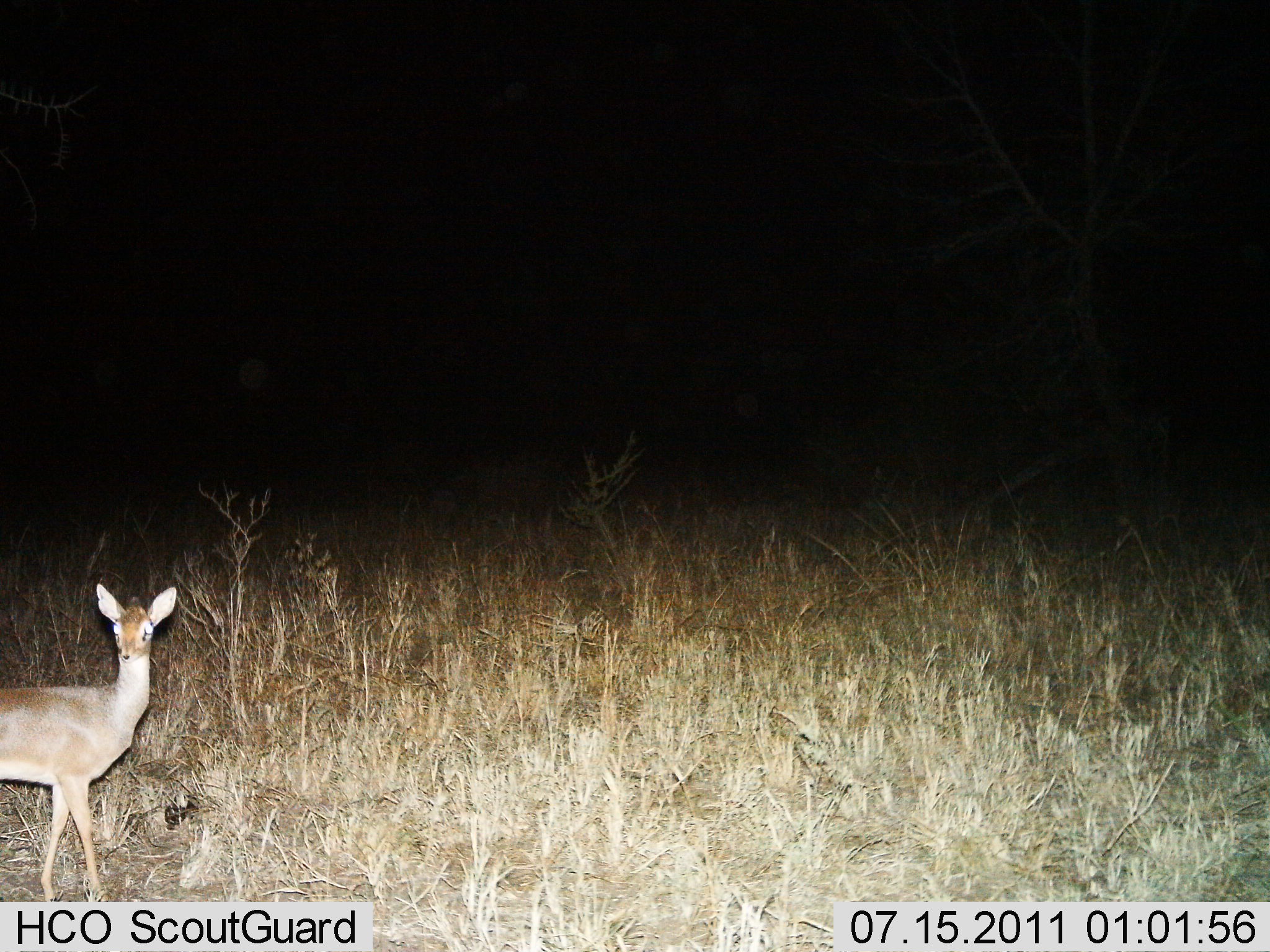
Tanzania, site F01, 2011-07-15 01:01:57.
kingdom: Animalia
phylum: Chordata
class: Mammalia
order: Artiodactyla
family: Bovidae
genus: Madoqua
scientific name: Madoqua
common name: dikdik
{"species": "dikdik (Madoqua)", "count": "1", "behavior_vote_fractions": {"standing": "93%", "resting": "0%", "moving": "7%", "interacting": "0%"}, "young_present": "0%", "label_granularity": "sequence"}